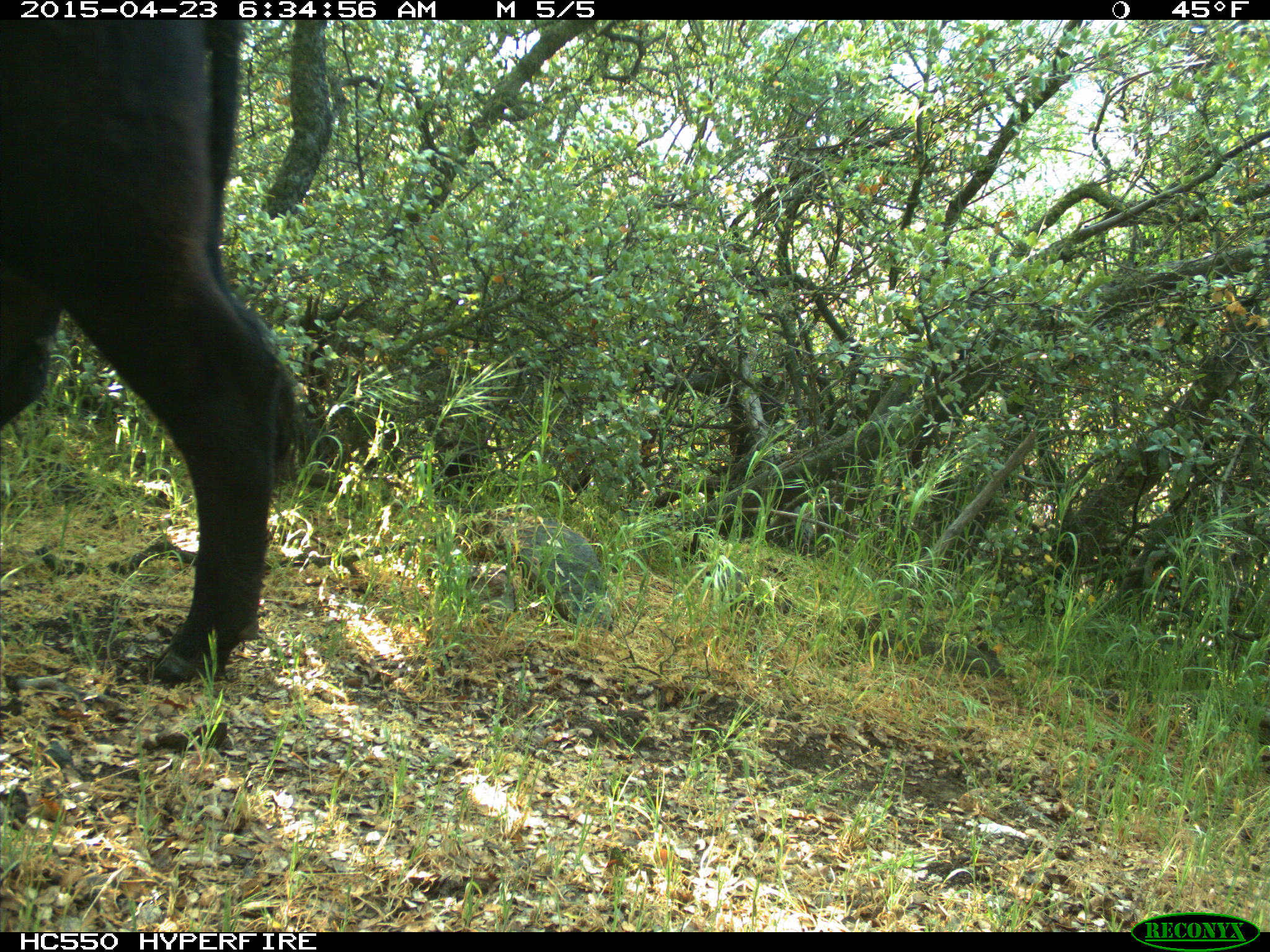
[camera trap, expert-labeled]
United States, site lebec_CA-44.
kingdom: Animalia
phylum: Chordata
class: Mammalia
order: Artiodactyla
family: Bovidae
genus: Bos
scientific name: Bos taurus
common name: domestic cow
Bos taurus (domestic cow).